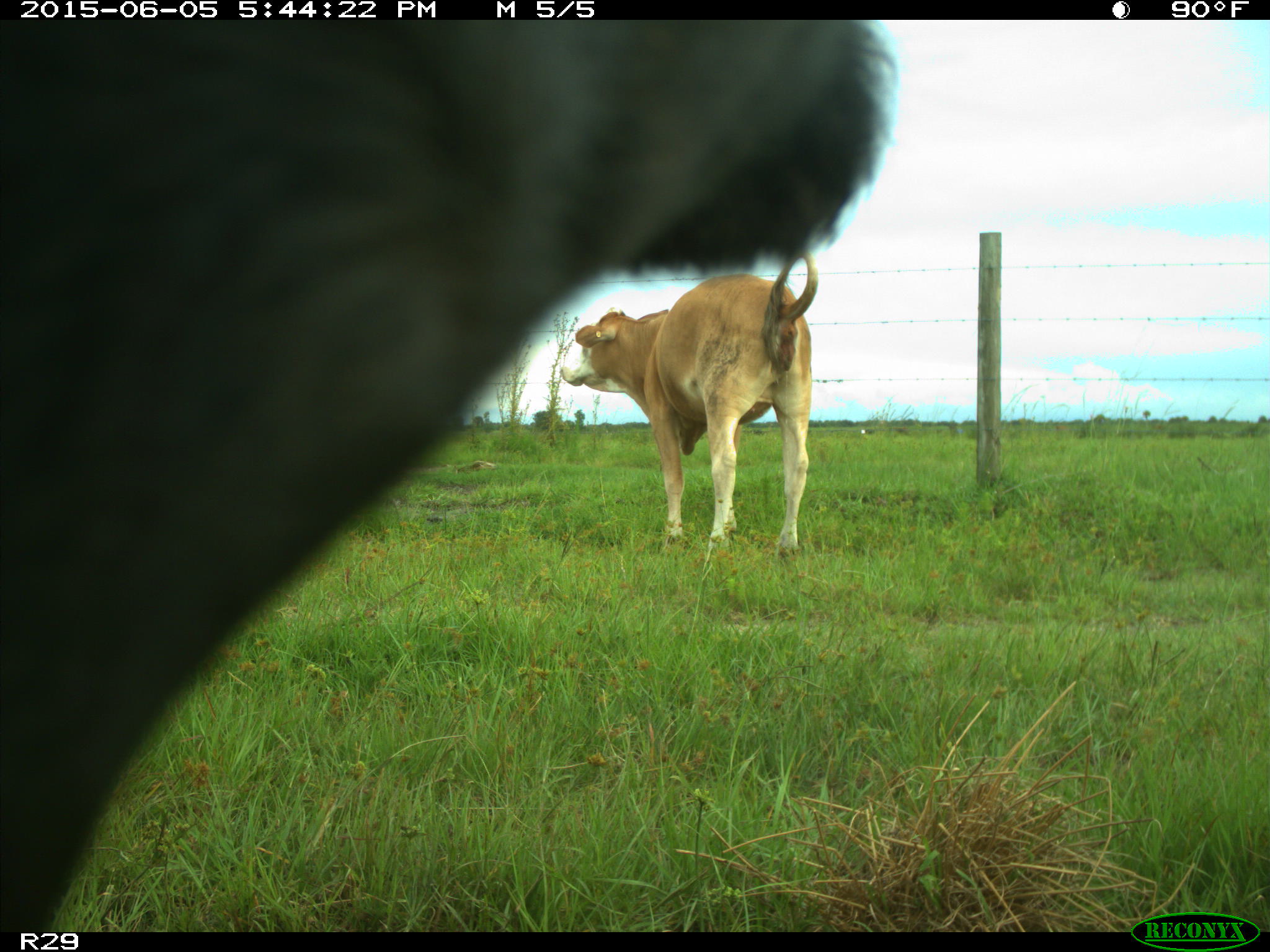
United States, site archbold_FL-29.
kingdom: Animalia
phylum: Chordata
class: Mammalia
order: Artiodactyla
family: Bovidae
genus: Bos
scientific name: Bos taurus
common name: domestic cow